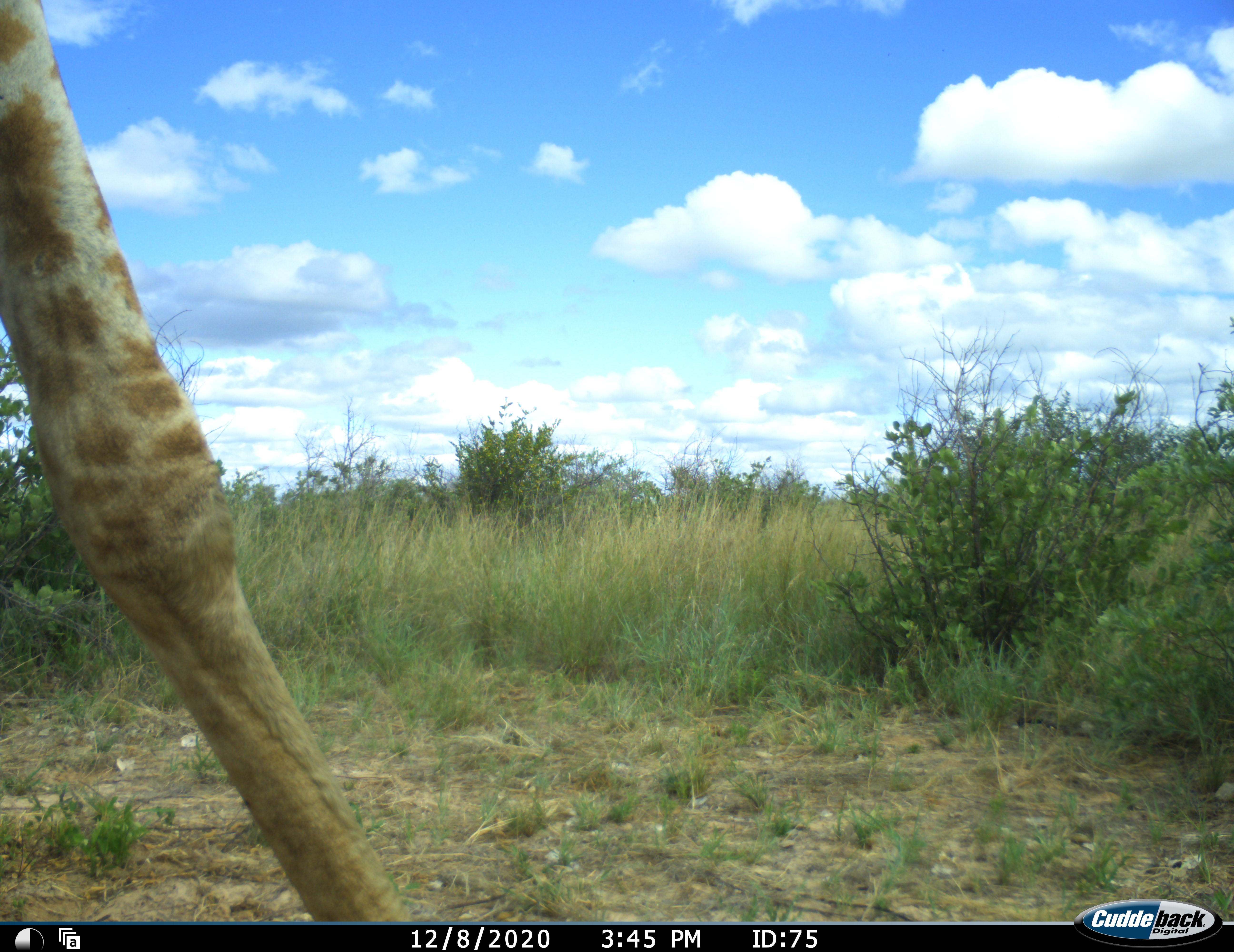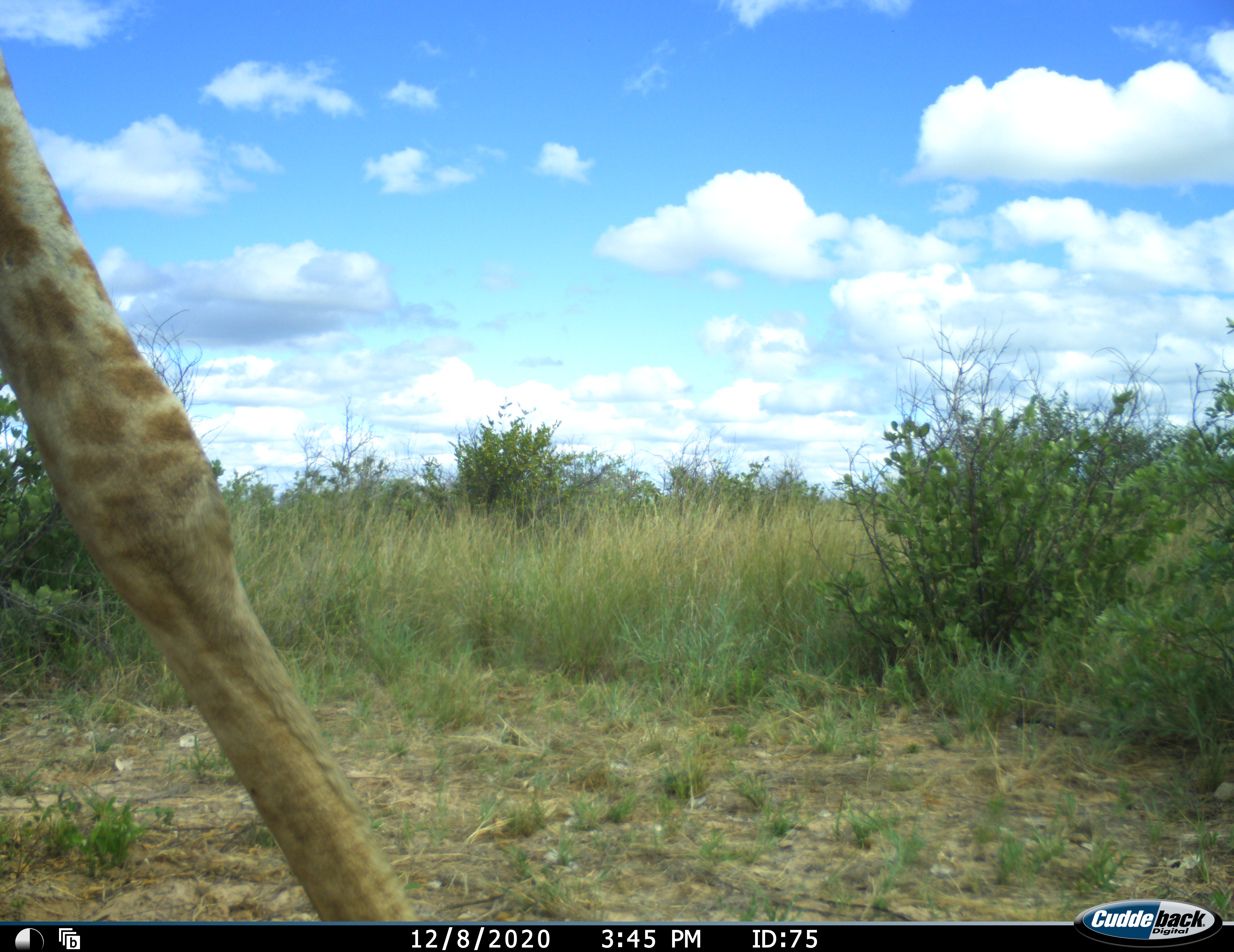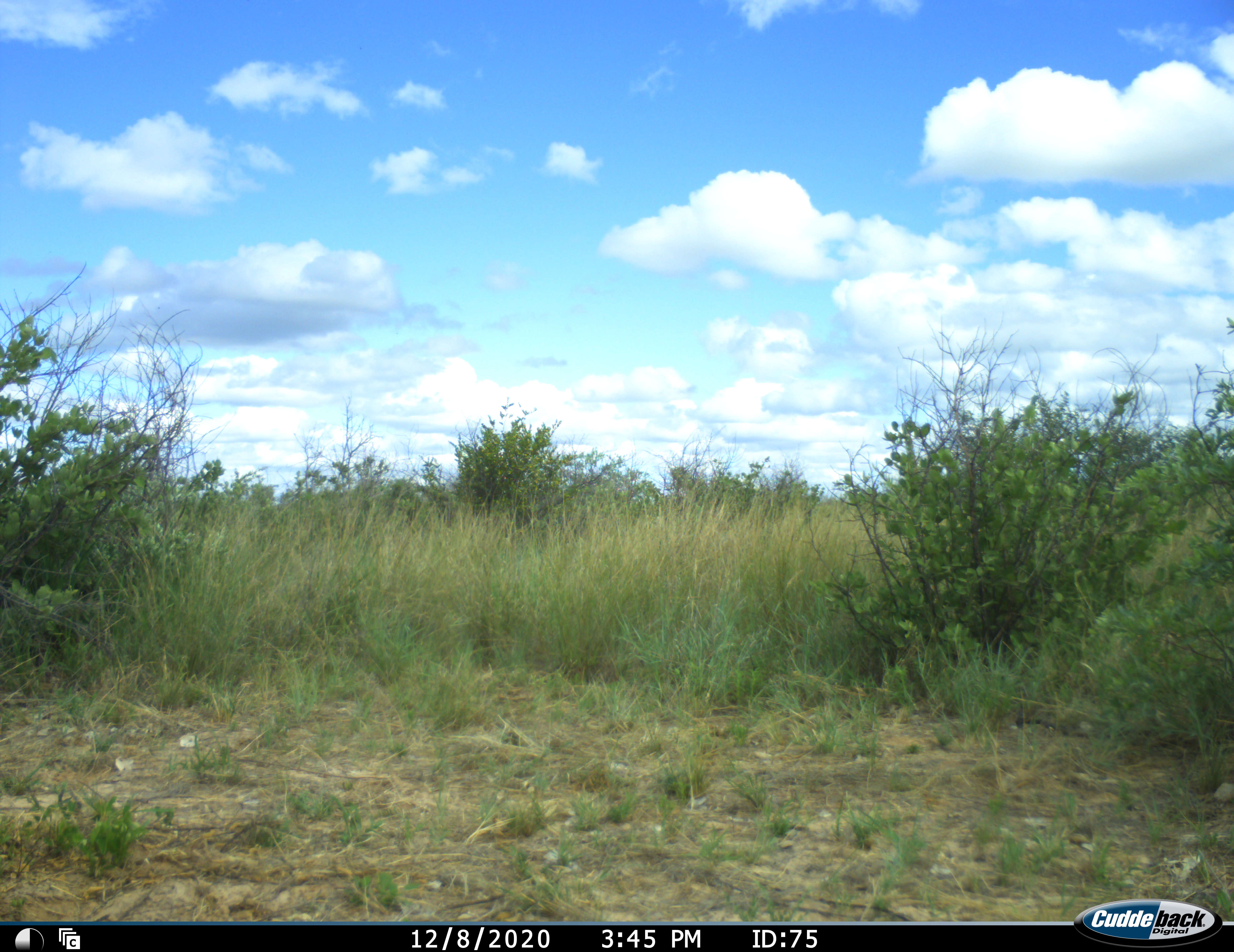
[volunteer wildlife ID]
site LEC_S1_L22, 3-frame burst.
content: unidentified animal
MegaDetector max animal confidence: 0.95